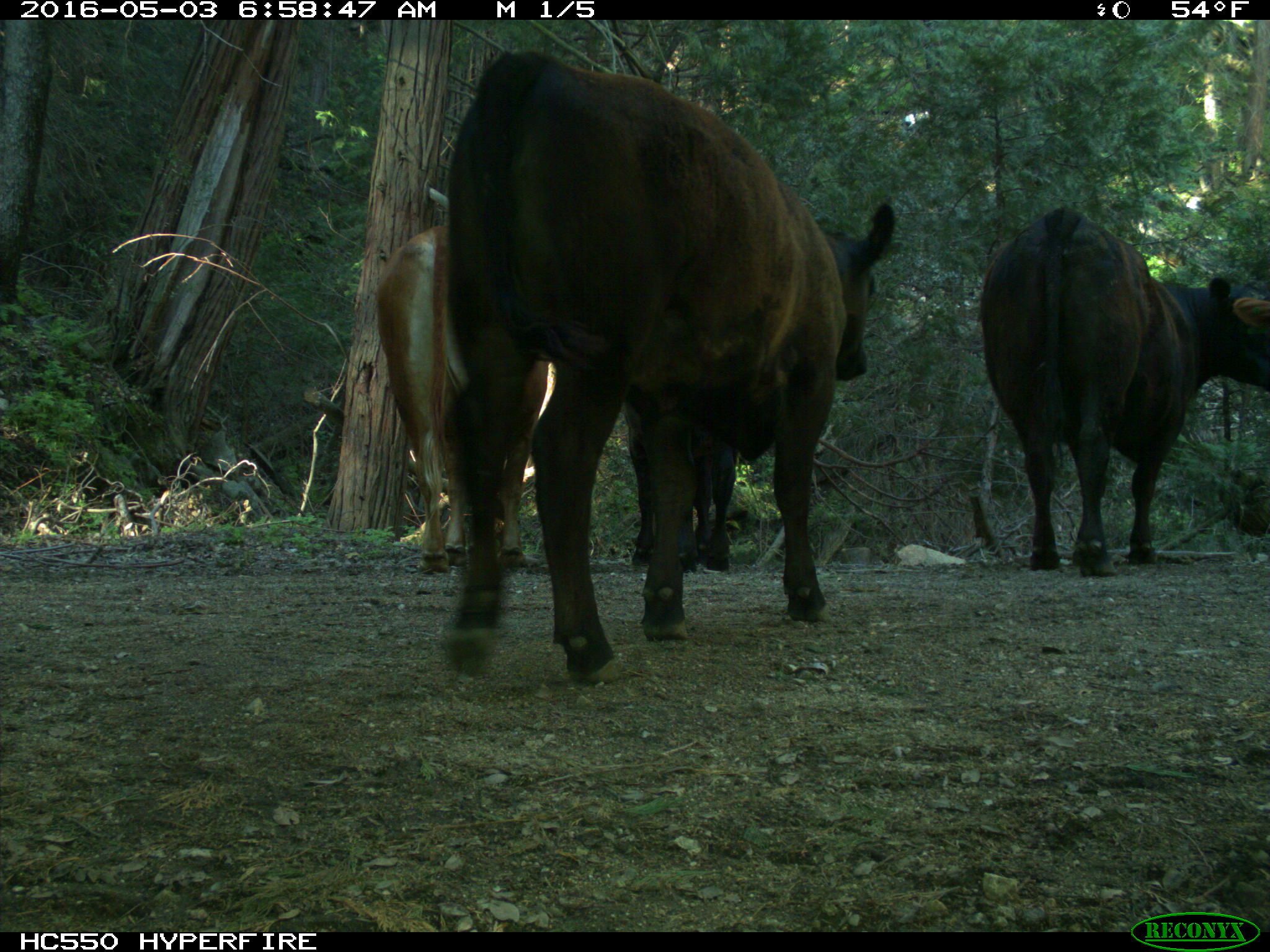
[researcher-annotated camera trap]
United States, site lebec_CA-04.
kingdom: Animalia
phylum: Chordata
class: Mammalia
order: Artiodactyla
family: Bovidae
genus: Bos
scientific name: Bos taurus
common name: domestic cow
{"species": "Bos taurus (domestic cow)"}